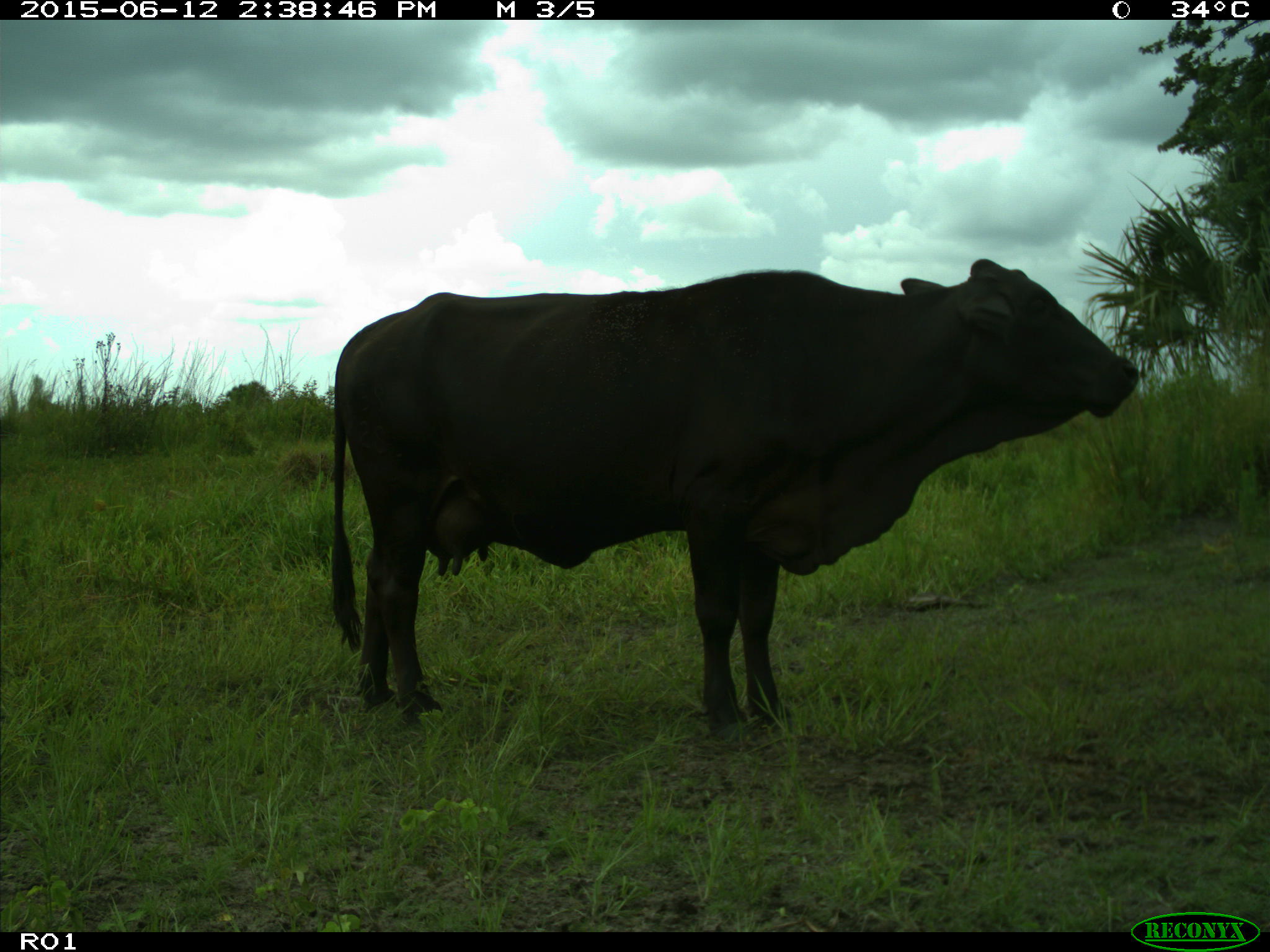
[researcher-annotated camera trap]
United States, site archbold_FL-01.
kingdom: Animalia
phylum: Chordata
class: Mammalia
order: Artiodactyla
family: Bovidae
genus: Bos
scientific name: Bos taurus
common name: domestic cow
Bos taurus (domestic cow).